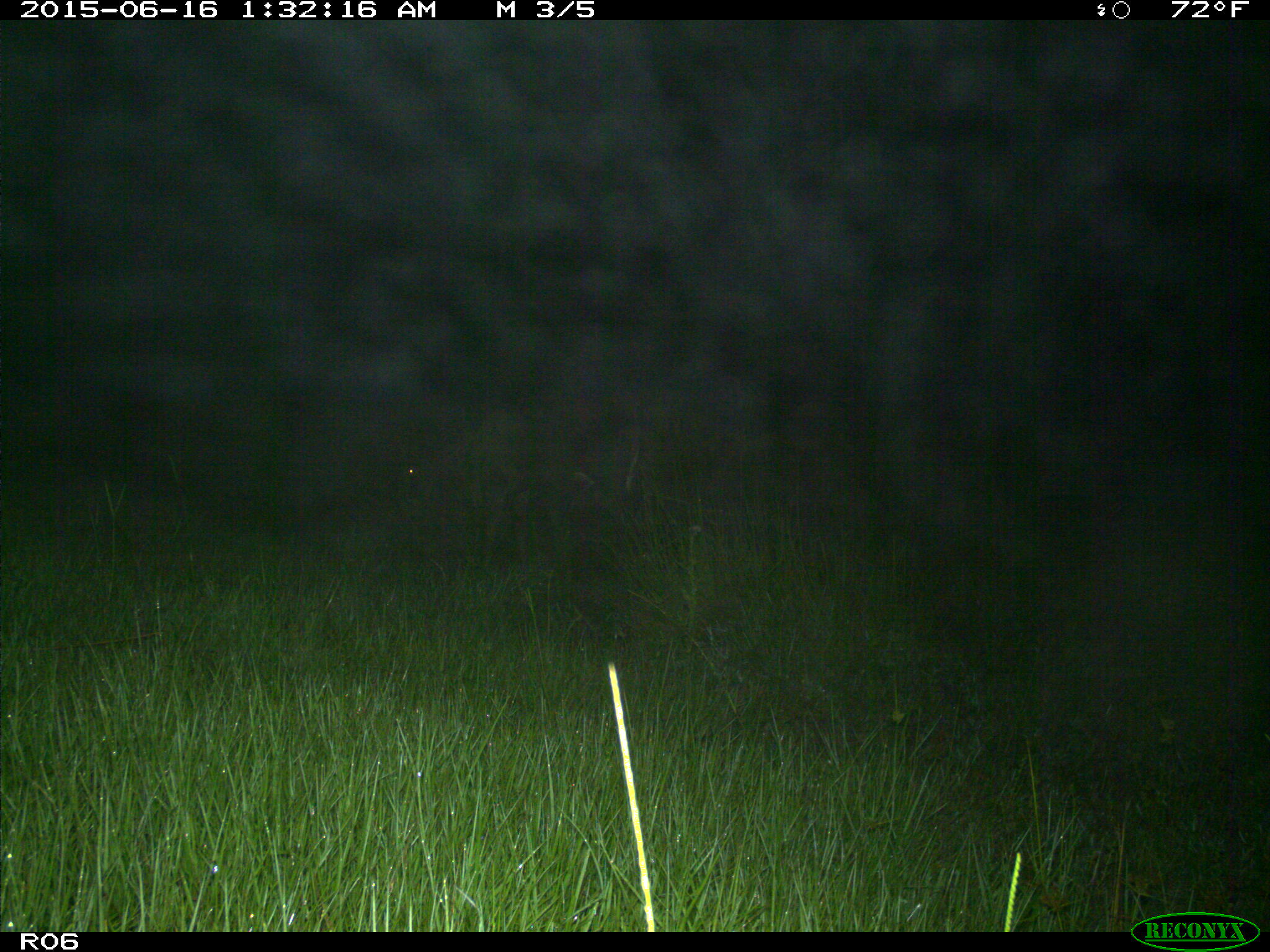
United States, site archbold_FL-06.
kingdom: Animalia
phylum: Chordata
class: Mammalia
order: Artiodactyla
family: Bovidae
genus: Bos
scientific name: Bos taurus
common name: domestic cow